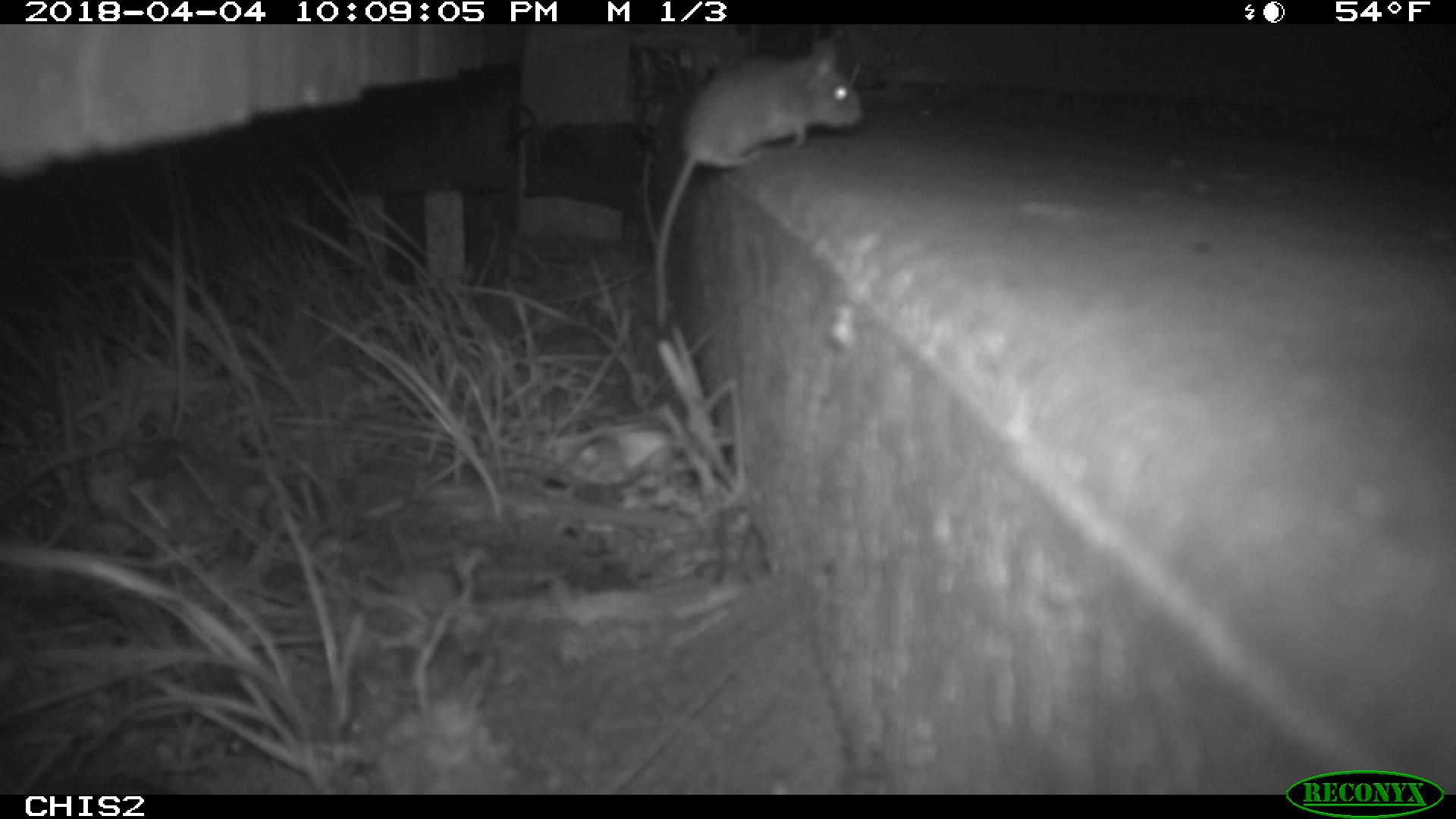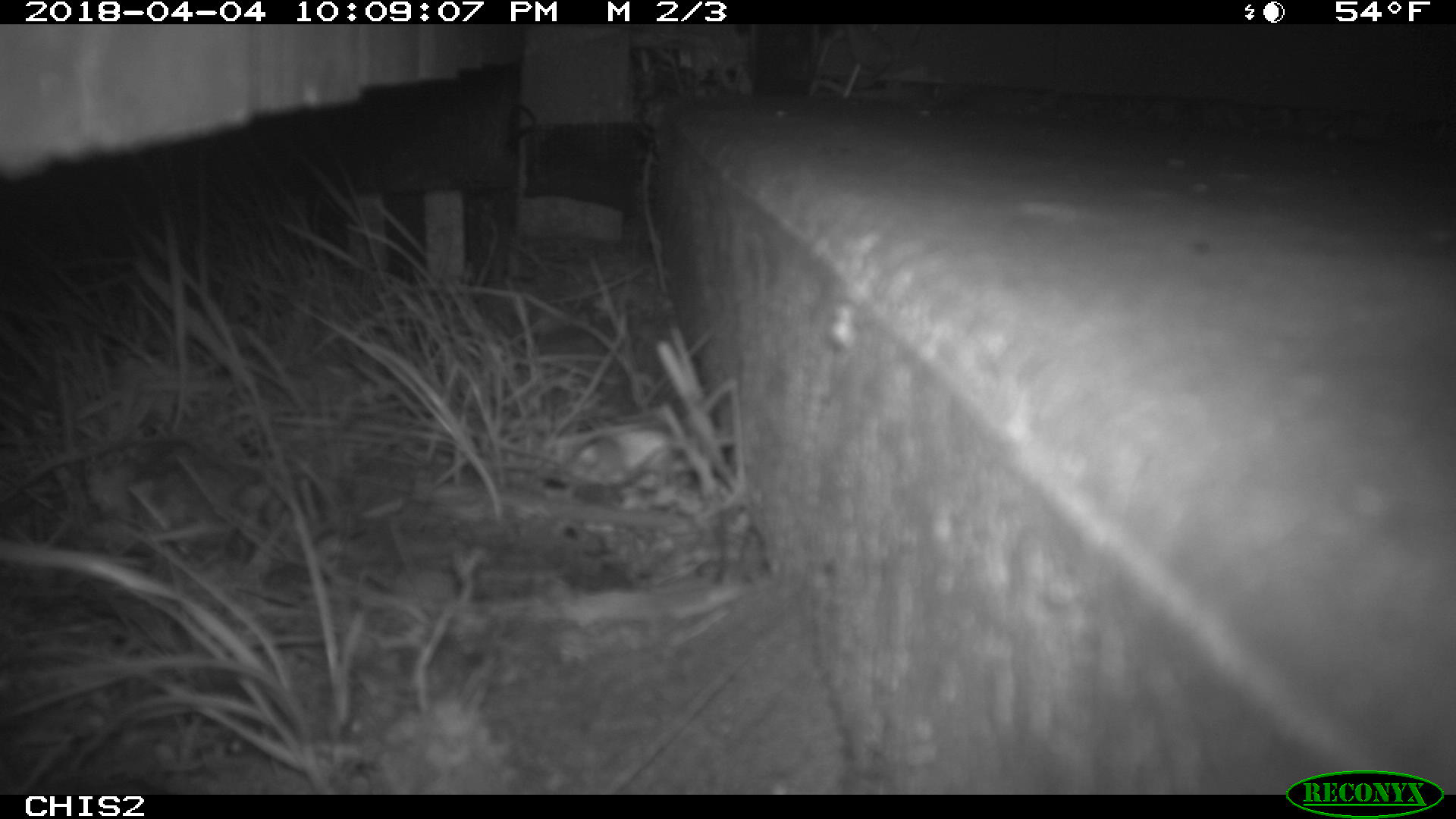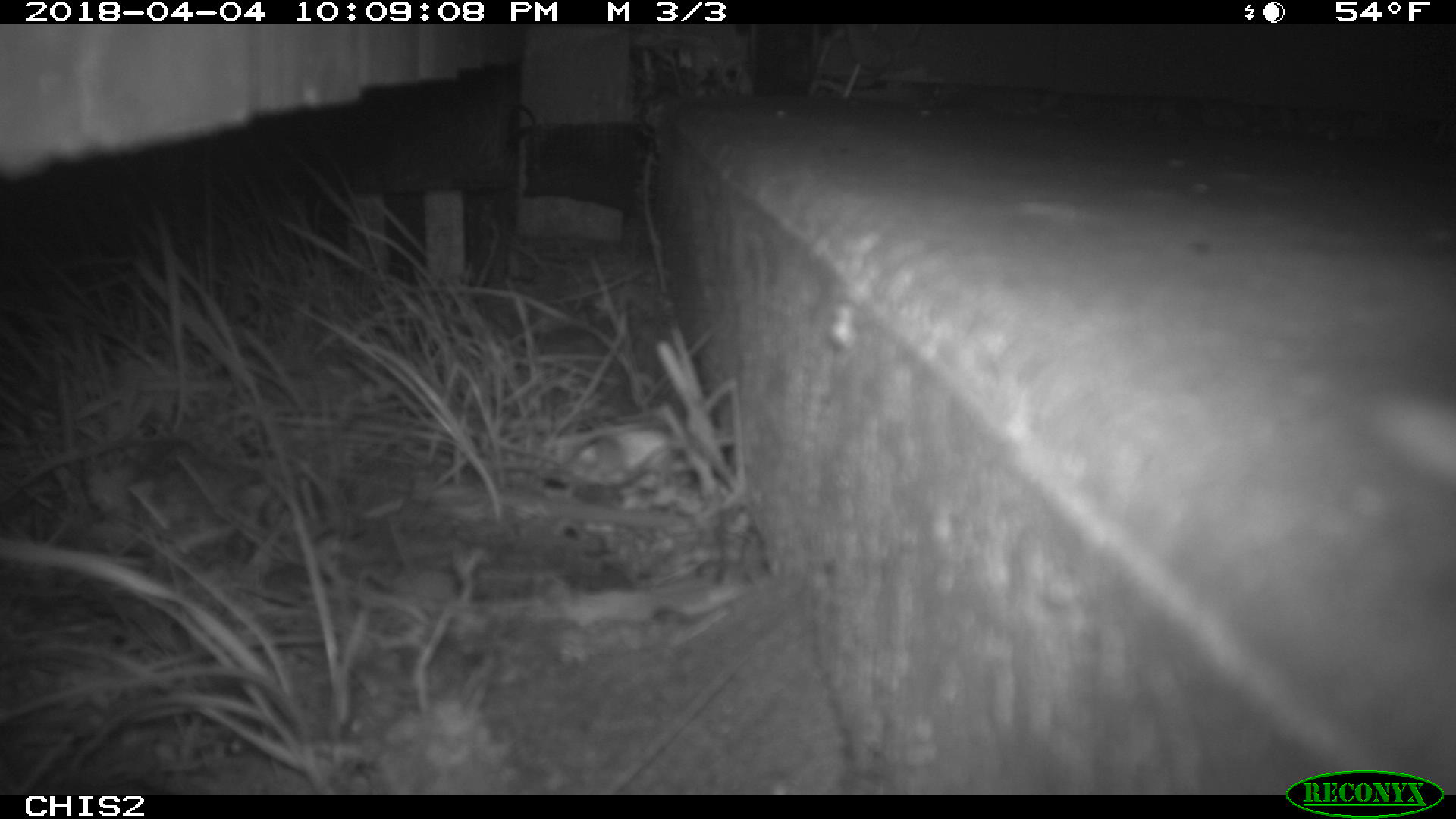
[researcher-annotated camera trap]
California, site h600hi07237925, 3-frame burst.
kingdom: Animalia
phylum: Chordata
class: Mammalia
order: Rodentia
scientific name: Rodentia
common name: rodent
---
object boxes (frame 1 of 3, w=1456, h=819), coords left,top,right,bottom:
rodent: 657,39,864,326